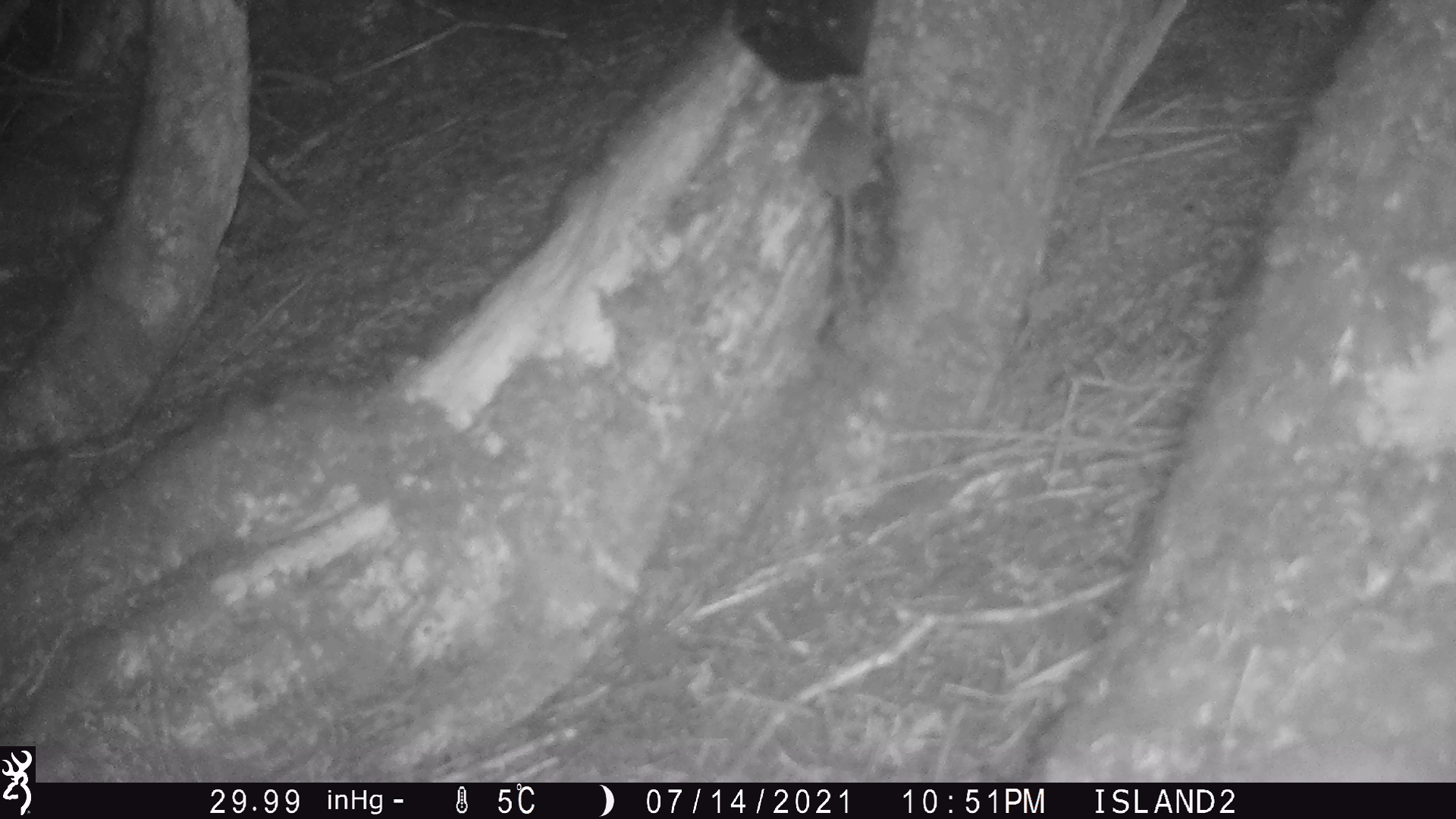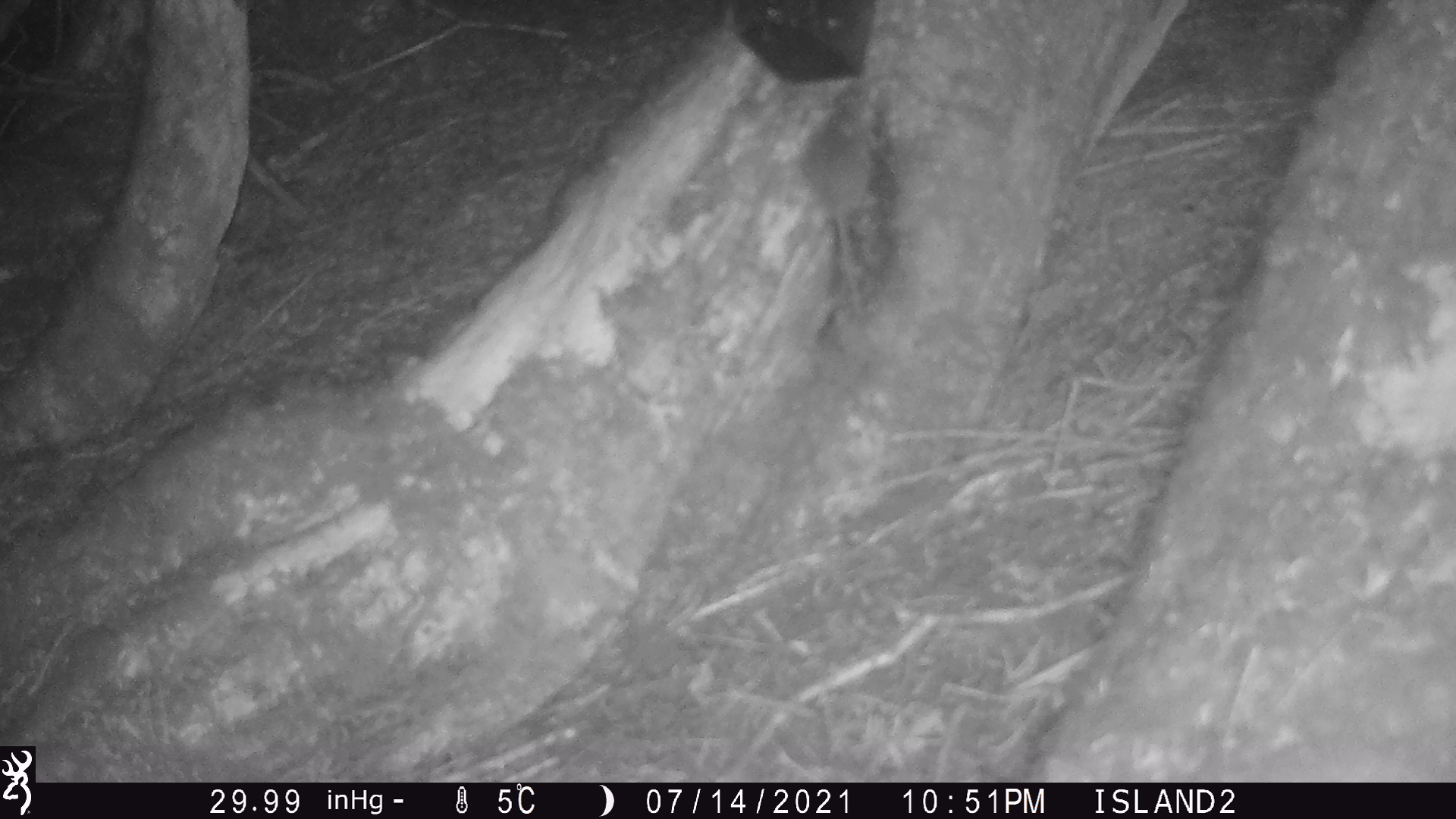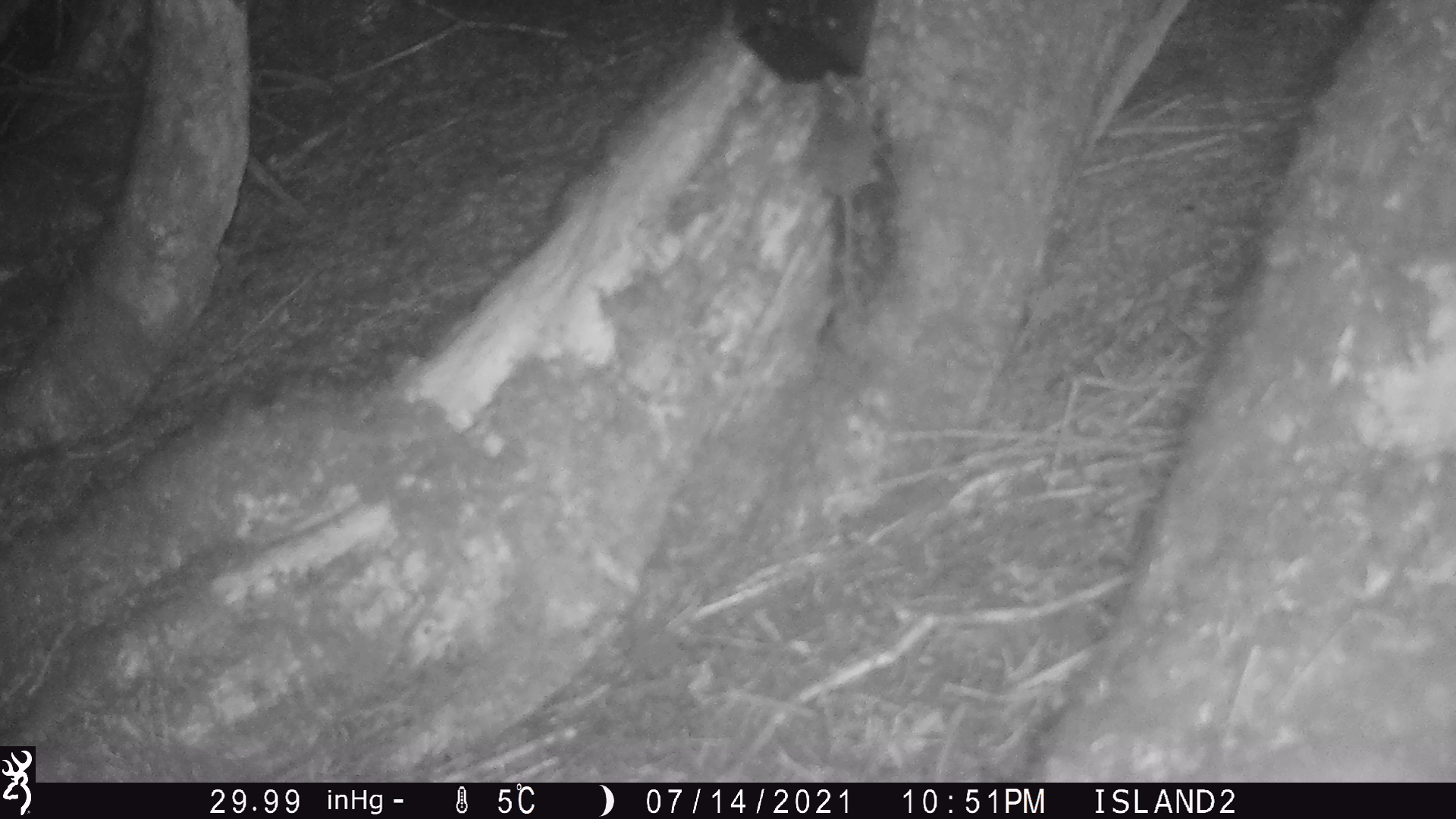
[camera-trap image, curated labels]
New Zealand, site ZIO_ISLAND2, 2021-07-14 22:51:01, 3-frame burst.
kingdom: Animalia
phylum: Chordata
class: Mammalia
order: Rodentia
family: Muridae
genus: Mus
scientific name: Mus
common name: mouse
Mouse (Mus).